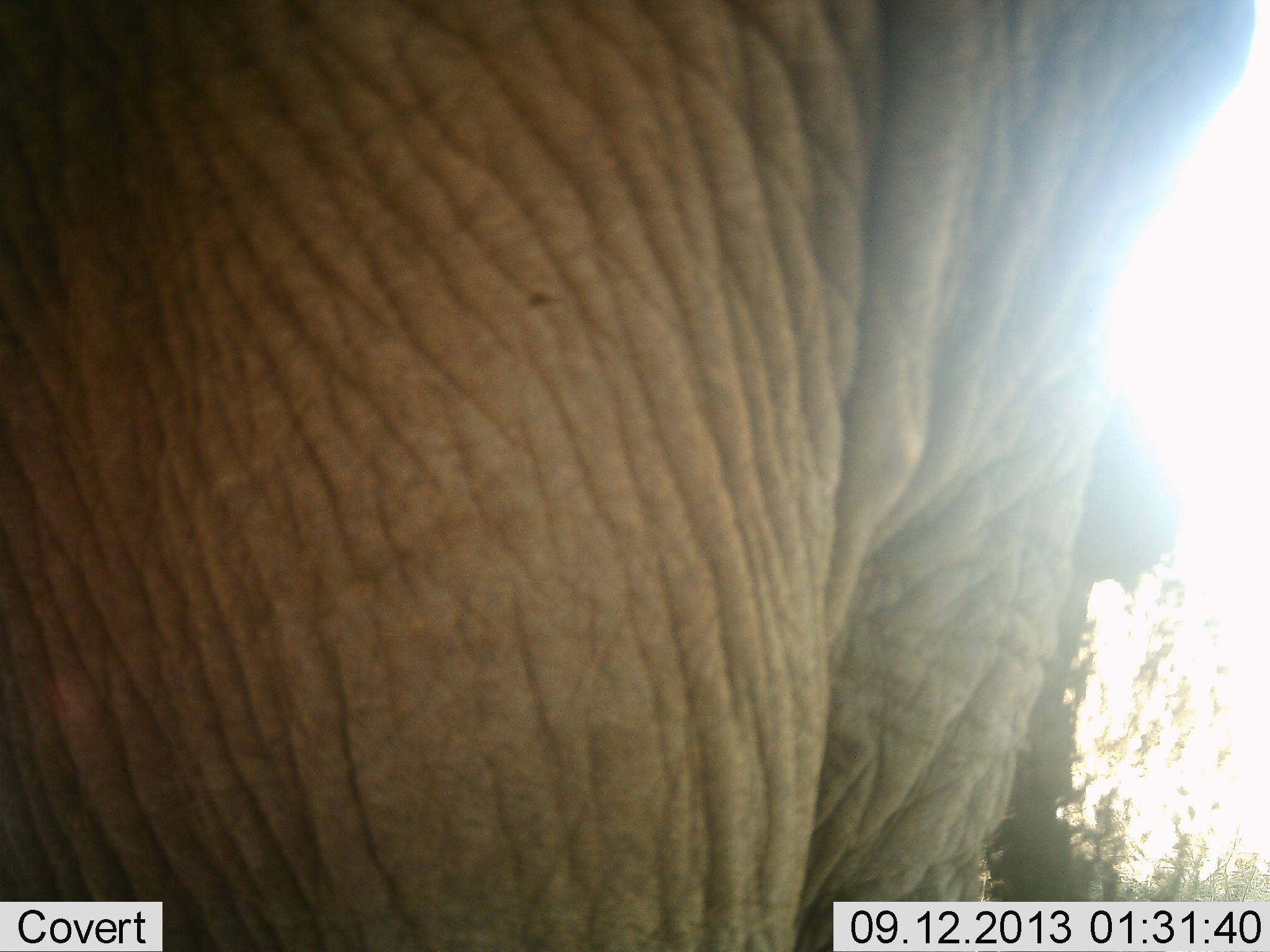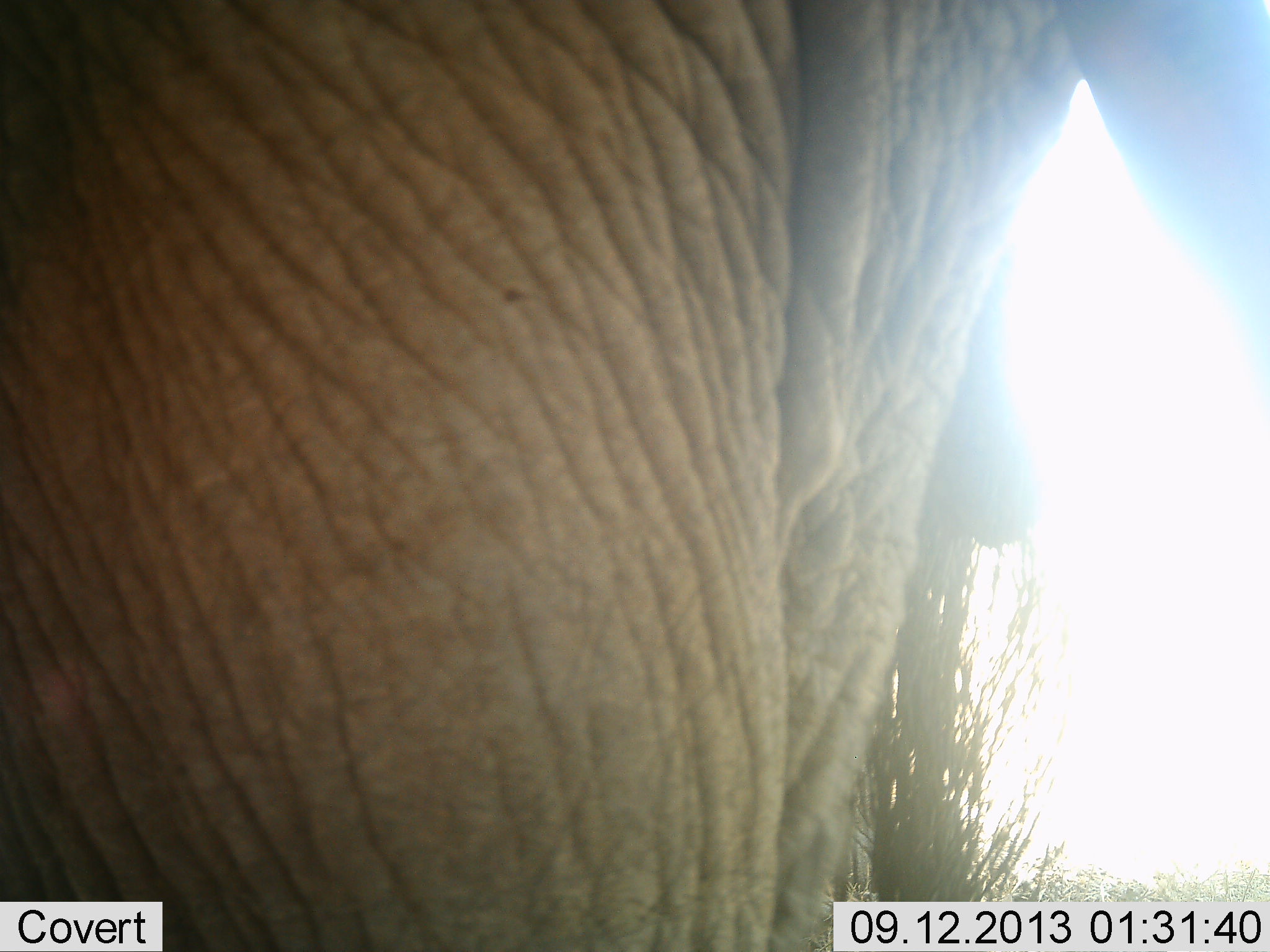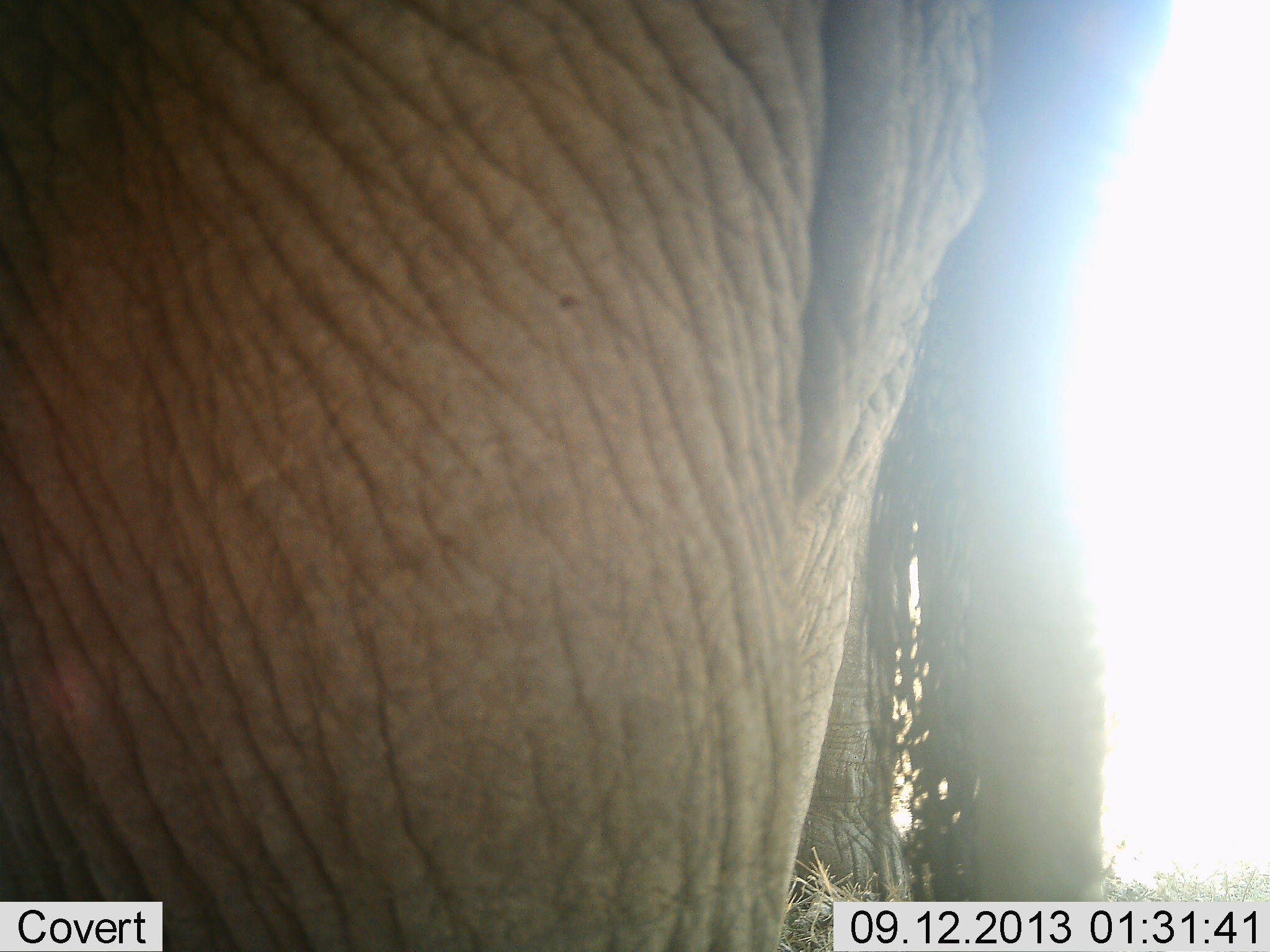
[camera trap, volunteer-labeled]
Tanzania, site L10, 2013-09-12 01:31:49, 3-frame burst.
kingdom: Animalia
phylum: Chordata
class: Mammalia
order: Proboscidea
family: Elephantidae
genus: Loxodonta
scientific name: Loxodonta africana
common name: african bush elephant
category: elephant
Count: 1.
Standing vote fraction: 65%.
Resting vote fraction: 5%.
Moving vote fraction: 10%.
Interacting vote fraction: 20%.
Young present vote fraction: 0%.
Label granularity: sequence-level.